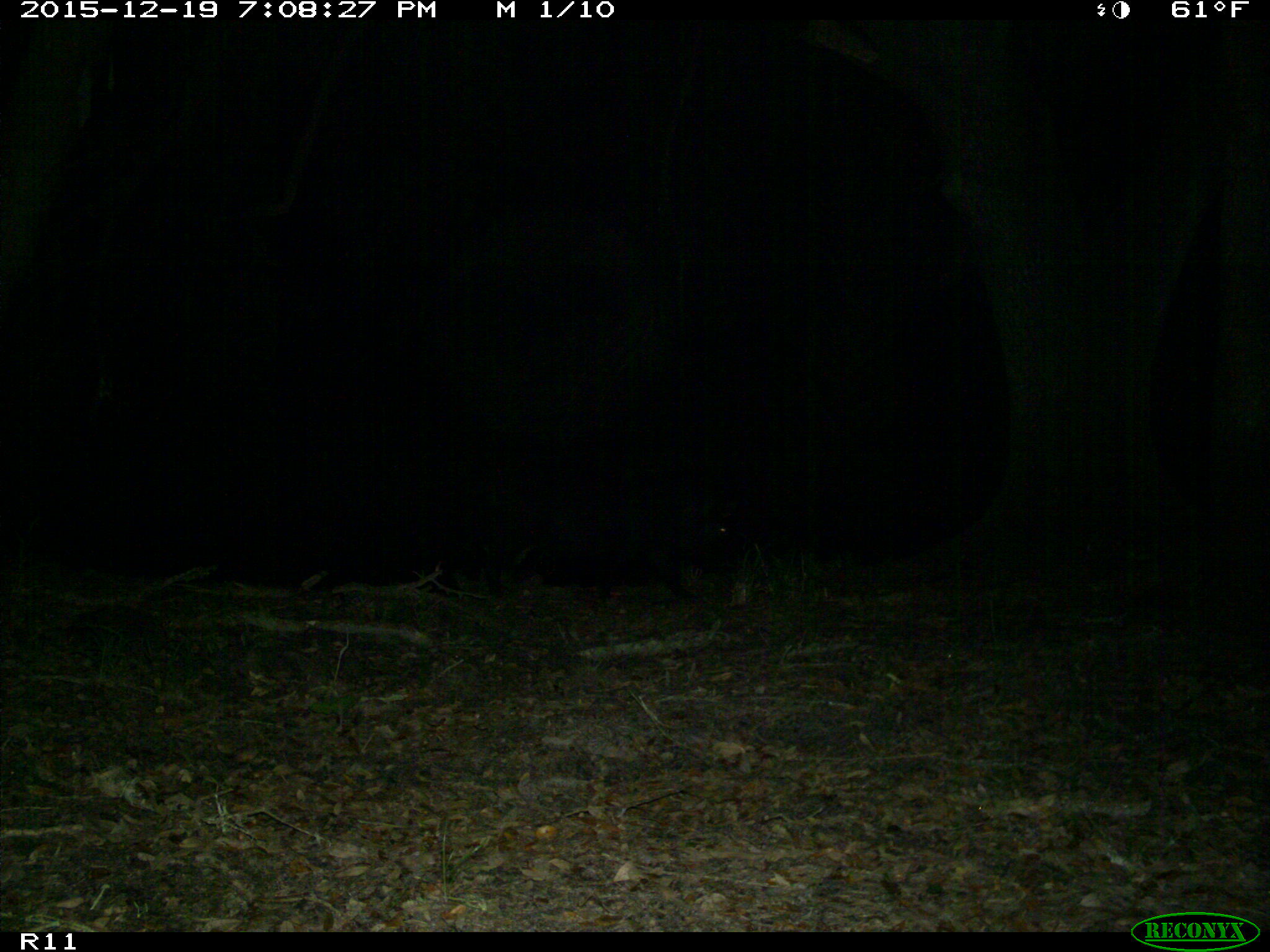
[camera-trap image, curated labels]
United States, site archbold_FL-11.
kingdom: Animalia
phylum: Chordata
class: Mammalia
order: Artiodactyla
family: Suidae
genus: Sus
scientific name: Sus scrofa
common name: wild boar